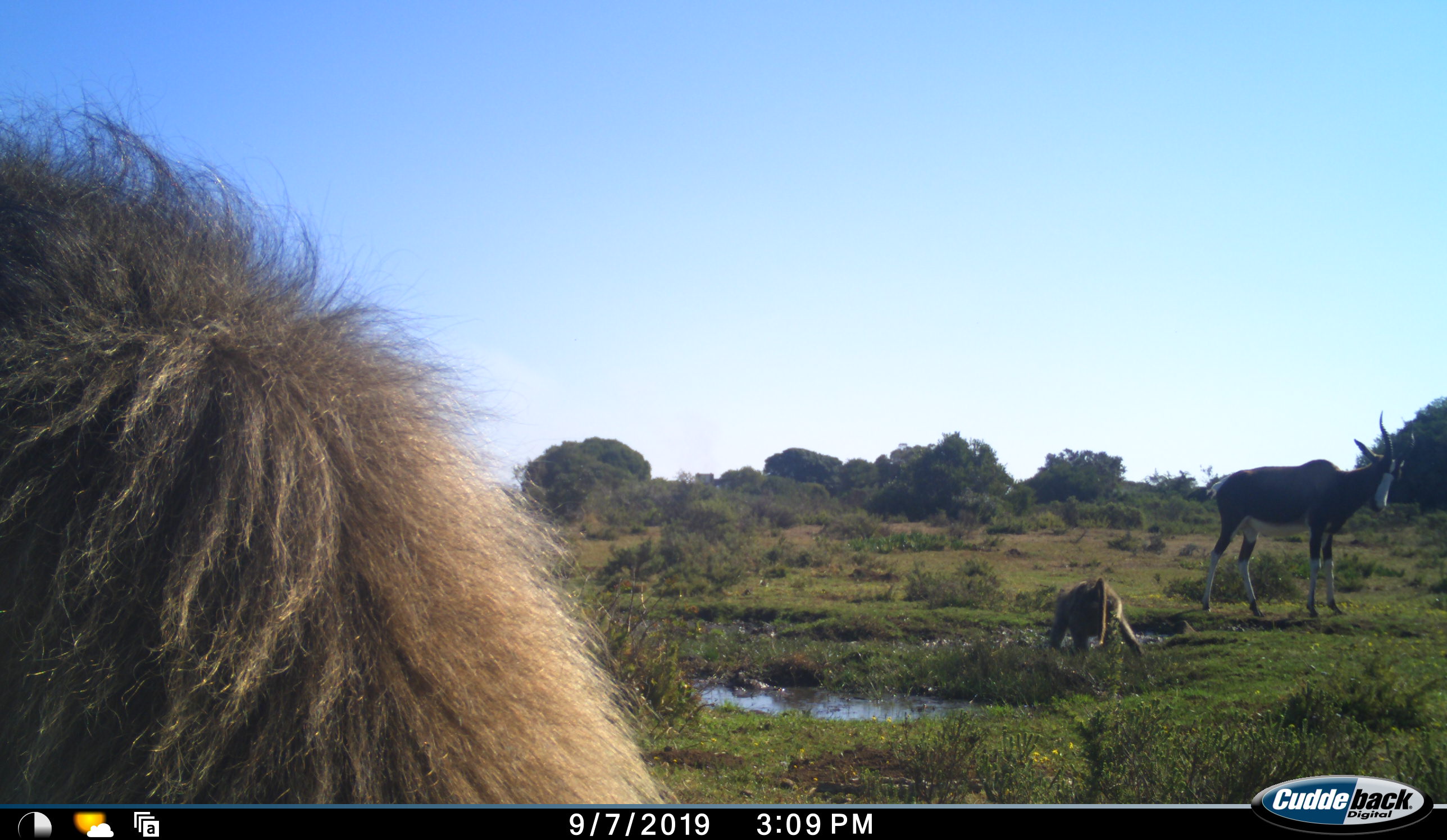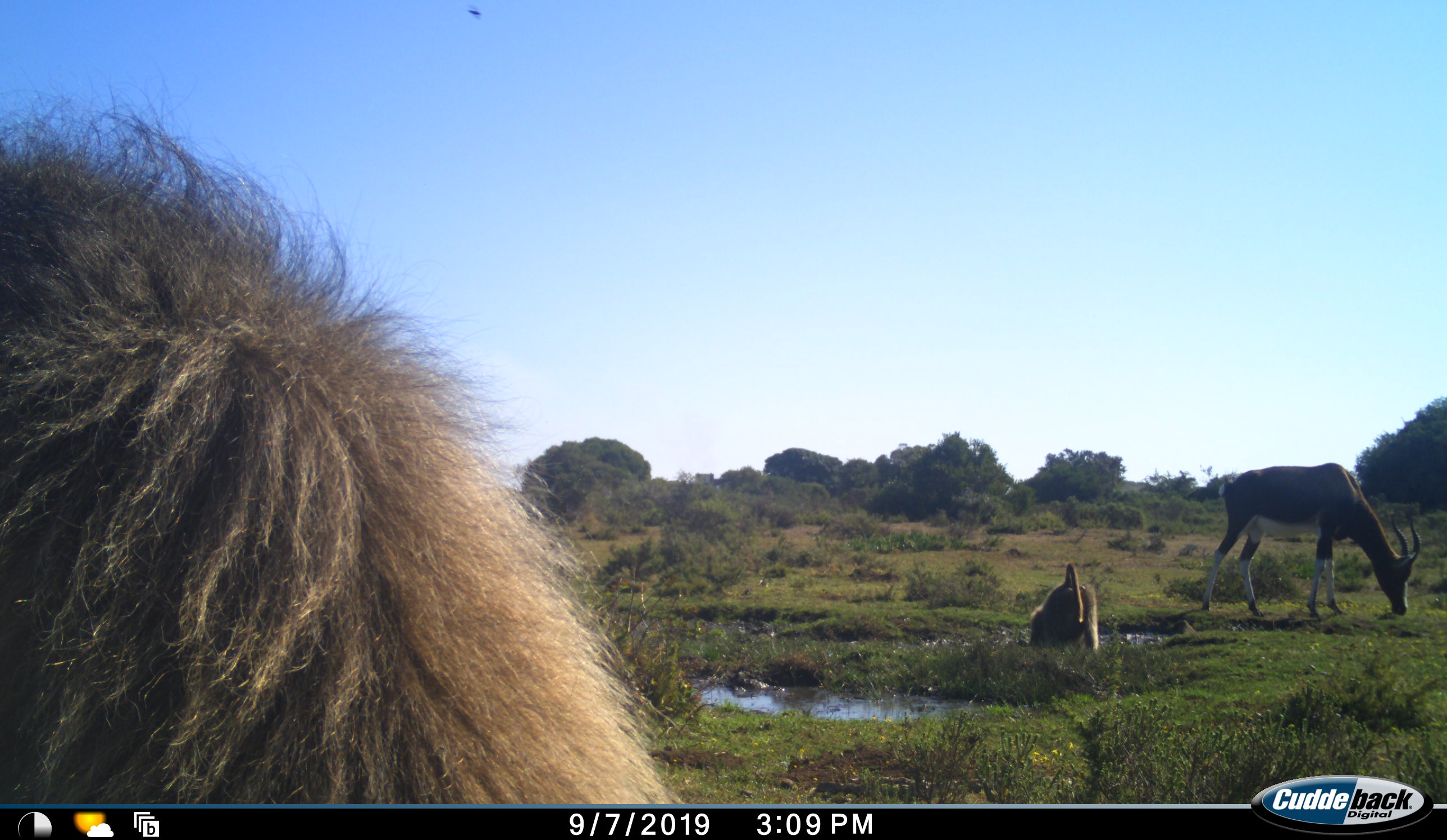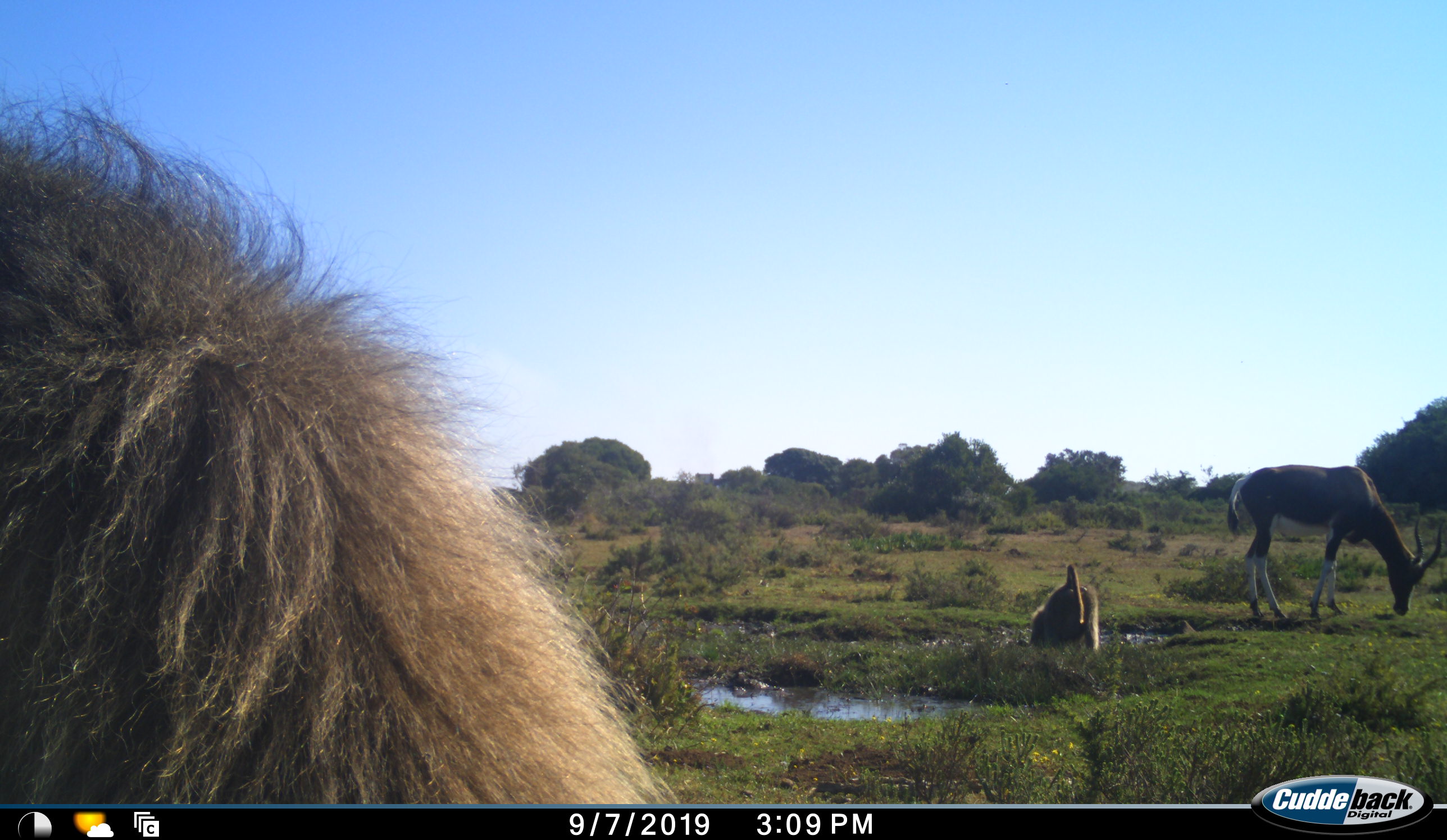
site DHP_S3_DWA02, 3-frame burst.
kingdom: Animalia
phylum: Chordata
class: Mammalia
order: Primates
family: Cercopithecidae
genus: Papio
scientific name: Papio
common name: baboon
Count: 2.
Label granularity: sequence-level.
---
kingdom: Animalia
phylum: Chordata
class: Mammalia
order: Artiodactyla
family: Bovidae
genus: Damaliscus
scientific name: Damaliscus pygargus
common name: bontebok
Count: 1.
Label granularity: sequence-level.